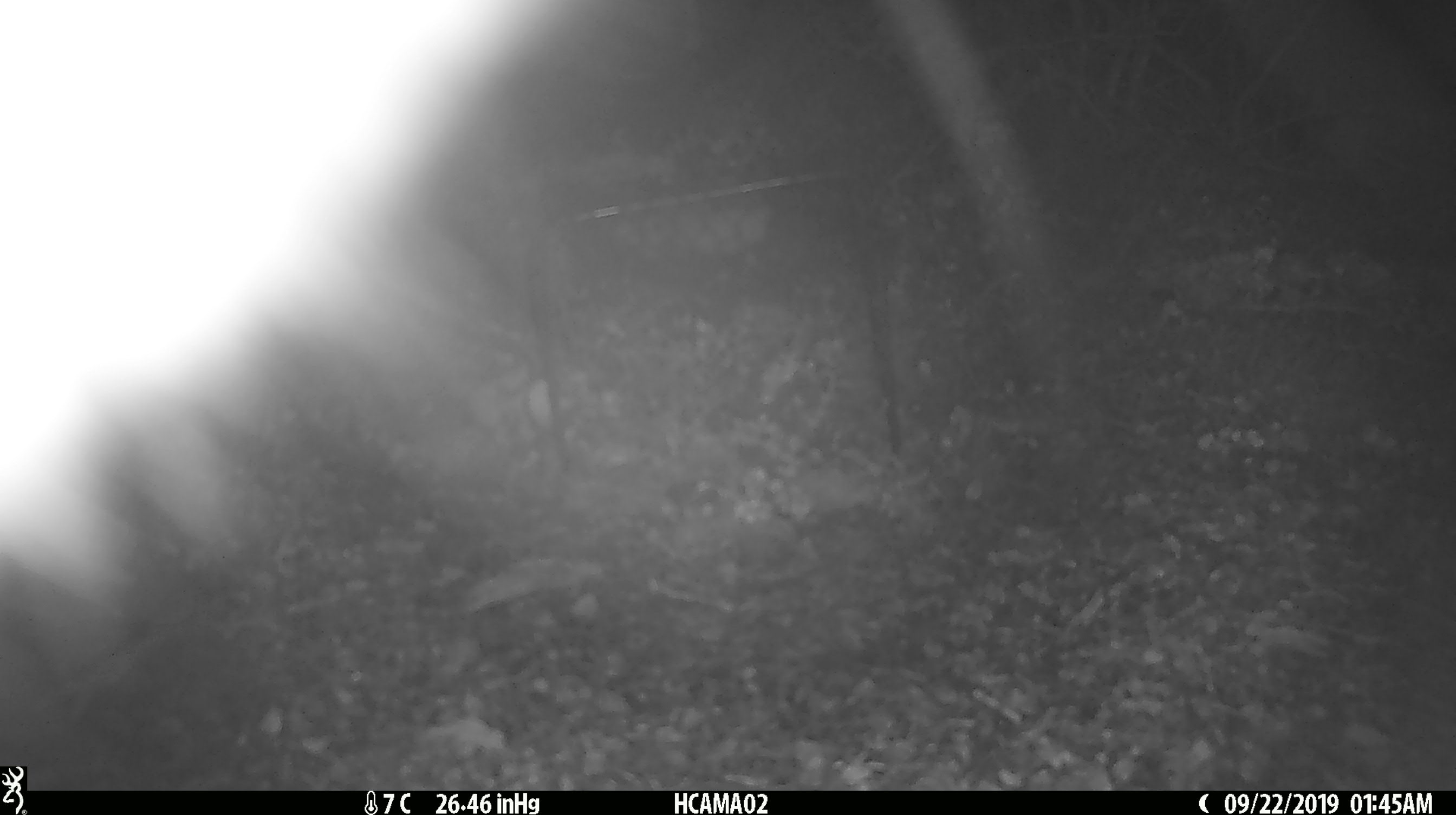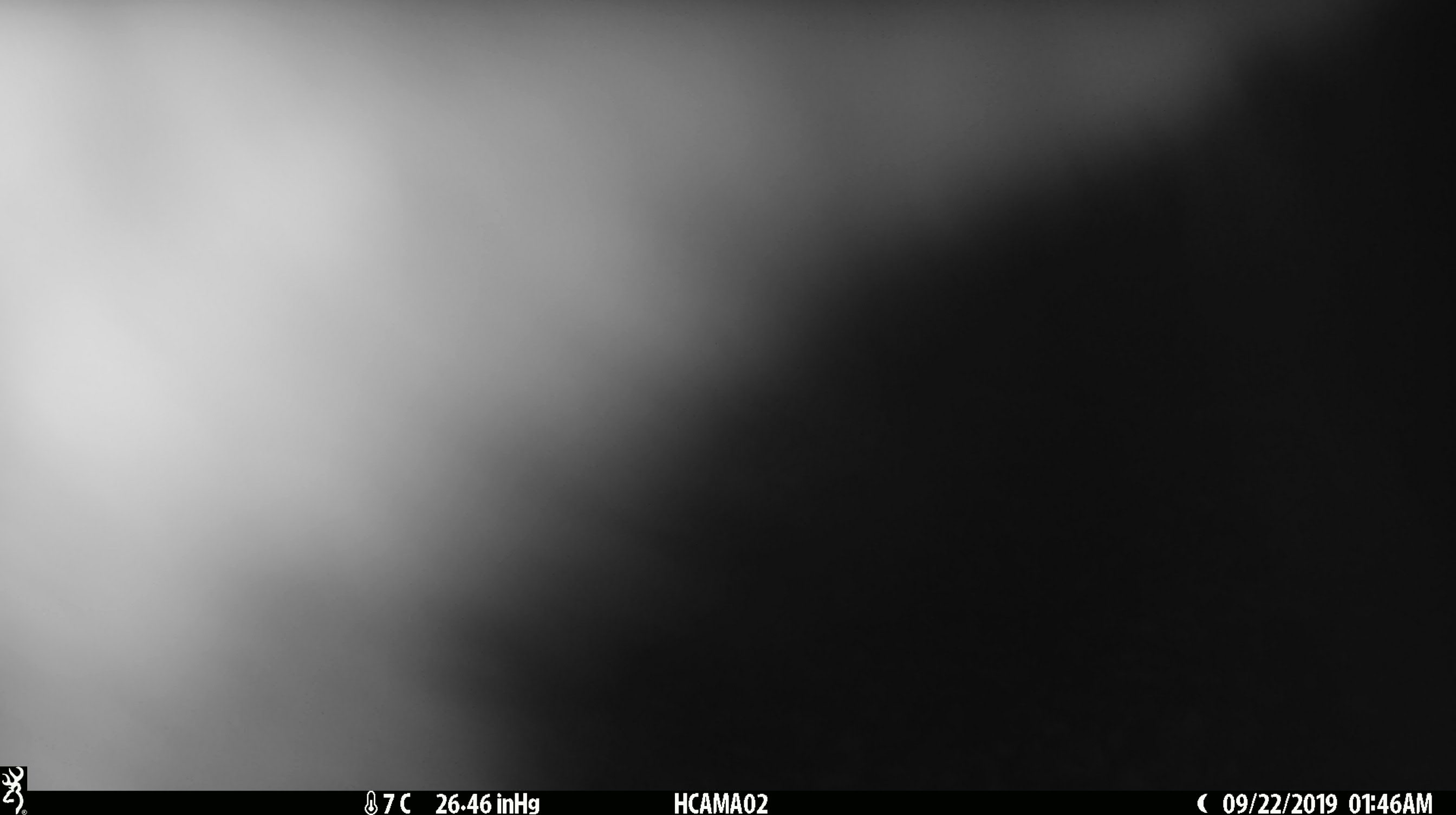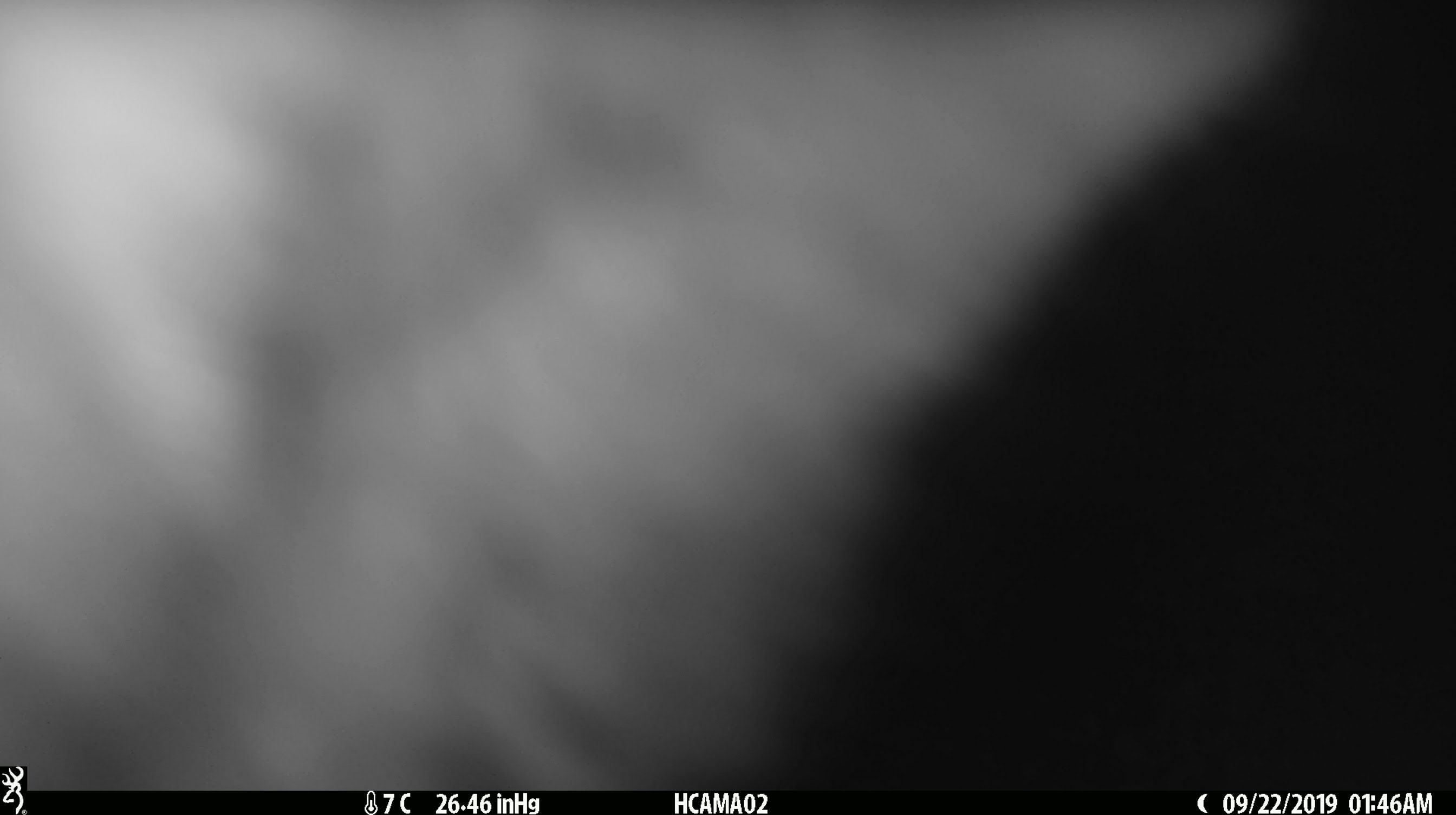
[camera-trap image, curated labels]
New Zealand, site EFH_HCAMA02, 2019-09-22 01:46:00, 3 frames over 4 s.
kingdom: Animalia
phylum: Chordata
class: Mammalia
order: Diprotodontia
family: Phalangeridae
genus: Trichosurus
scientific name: Trichosurus vulpecula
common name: common brushtail possum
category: possum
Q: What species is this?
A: Possum (common brushtail possum) (Trichosurus vulpecula).